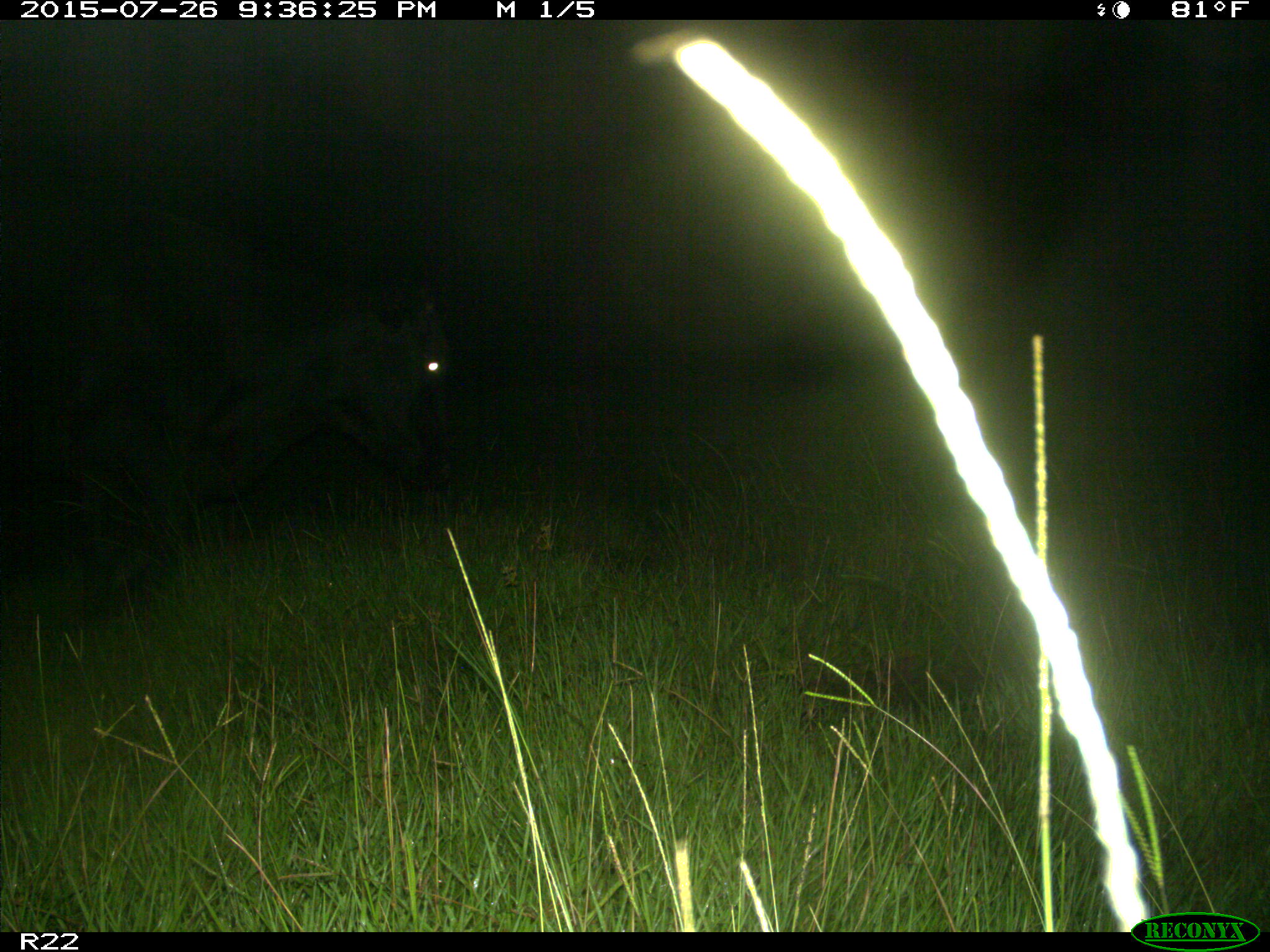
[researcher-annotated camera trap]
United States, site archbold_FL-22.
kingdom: Animalia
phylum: Chordata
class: Mammalia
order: Artiodactyla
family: Bovidae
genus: Bos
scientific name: Bos taurus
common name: domestic cow